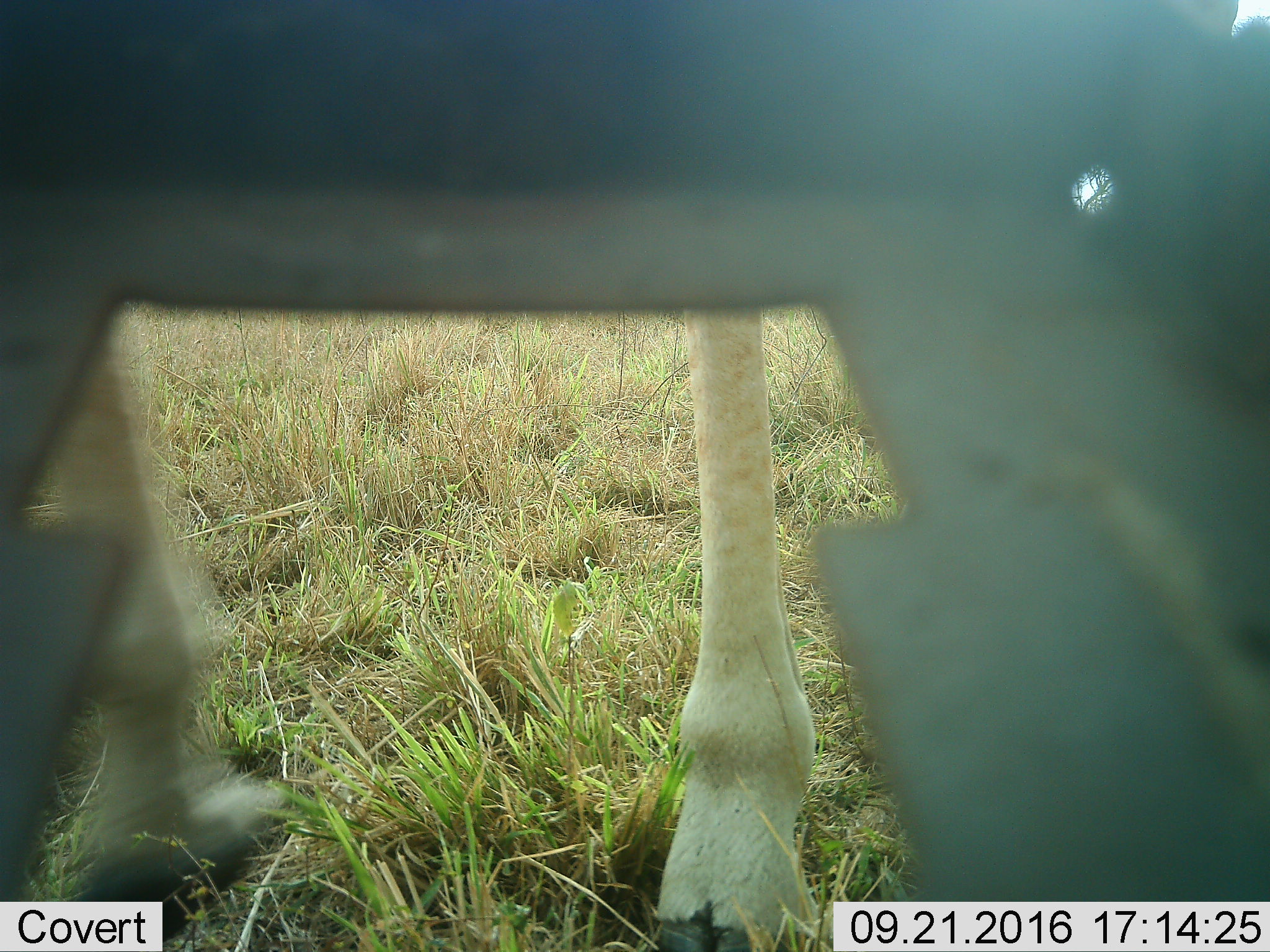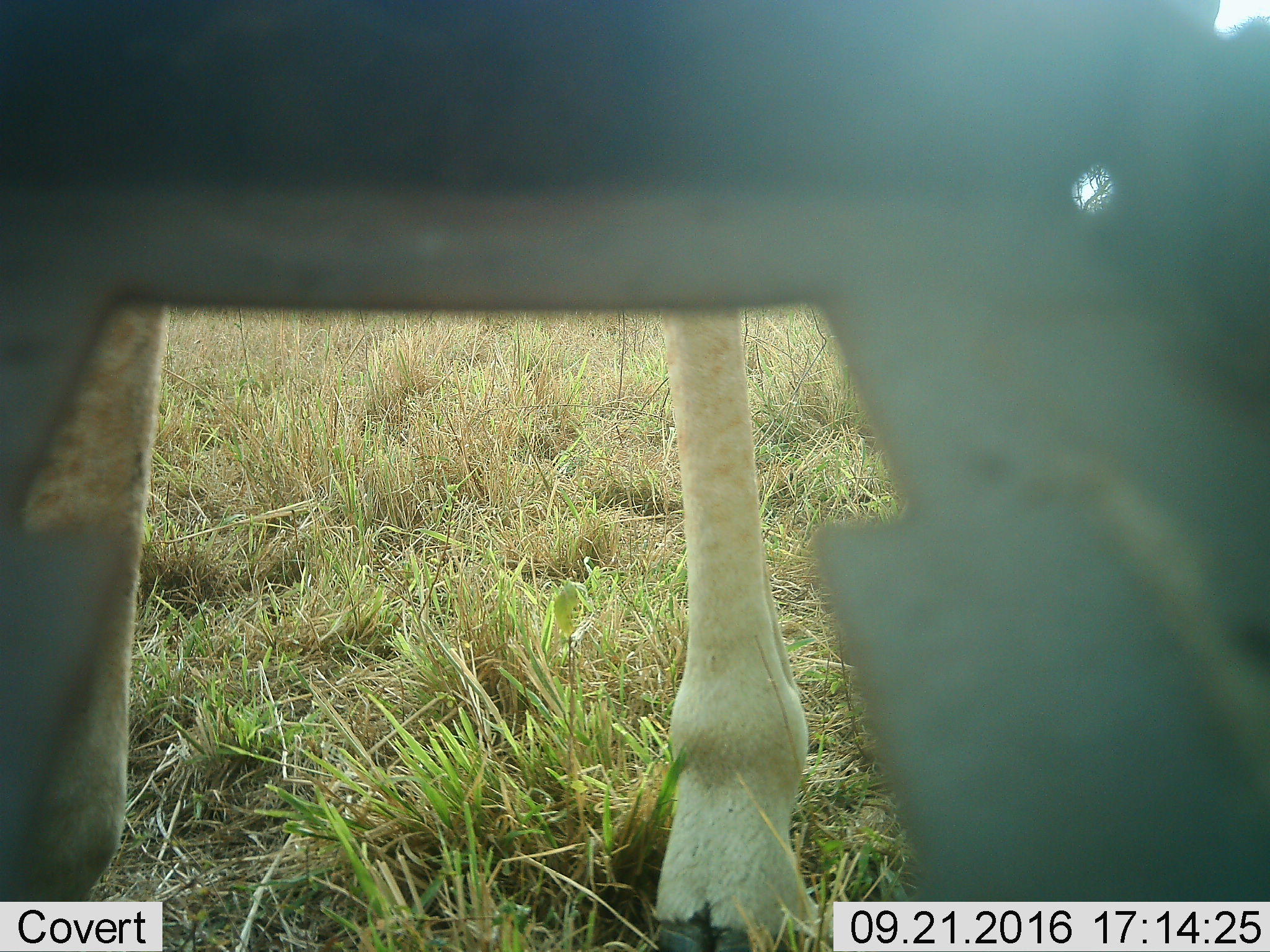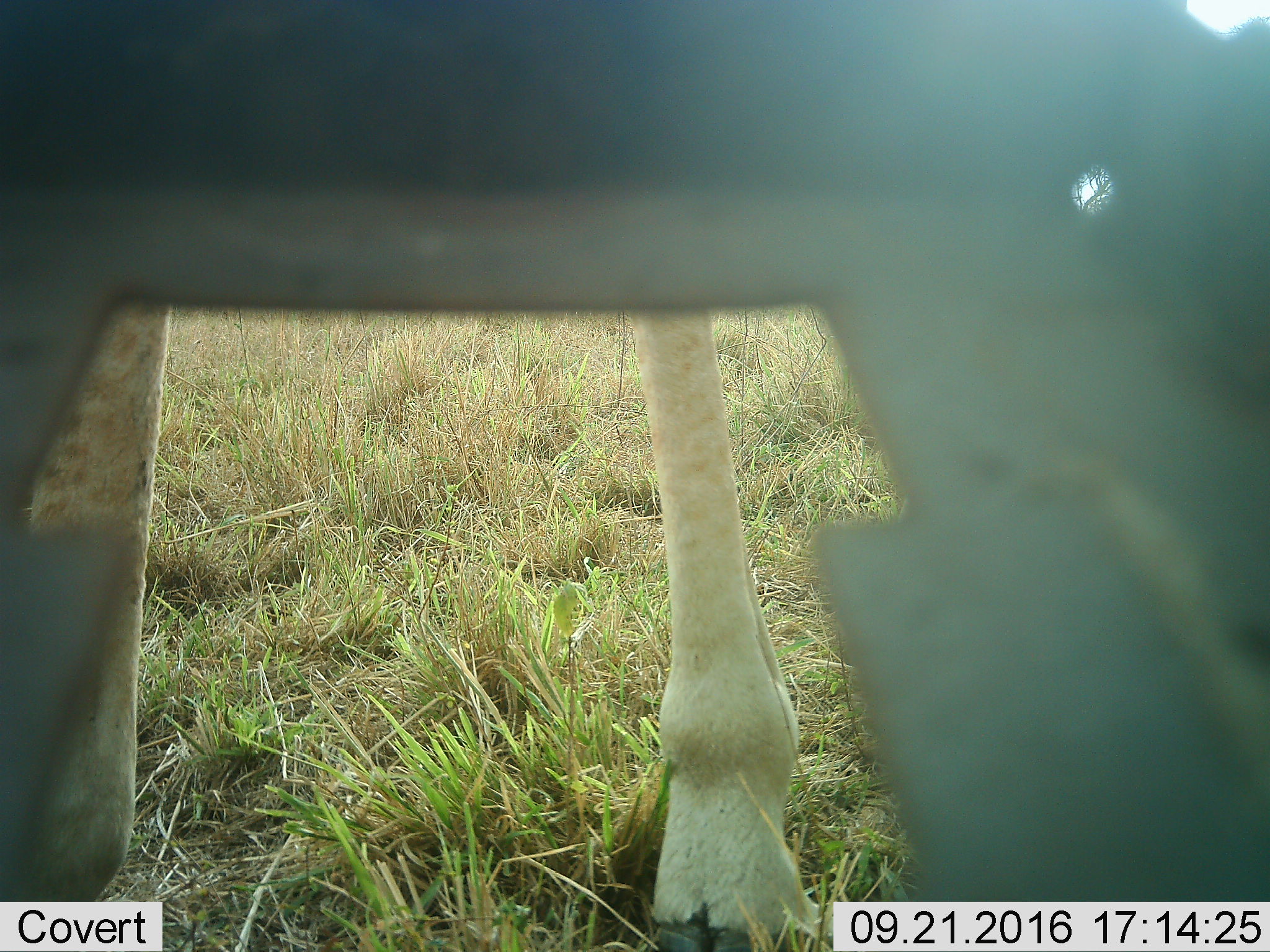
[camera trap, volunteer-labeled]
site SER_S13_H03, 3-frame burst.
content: unidentified animal